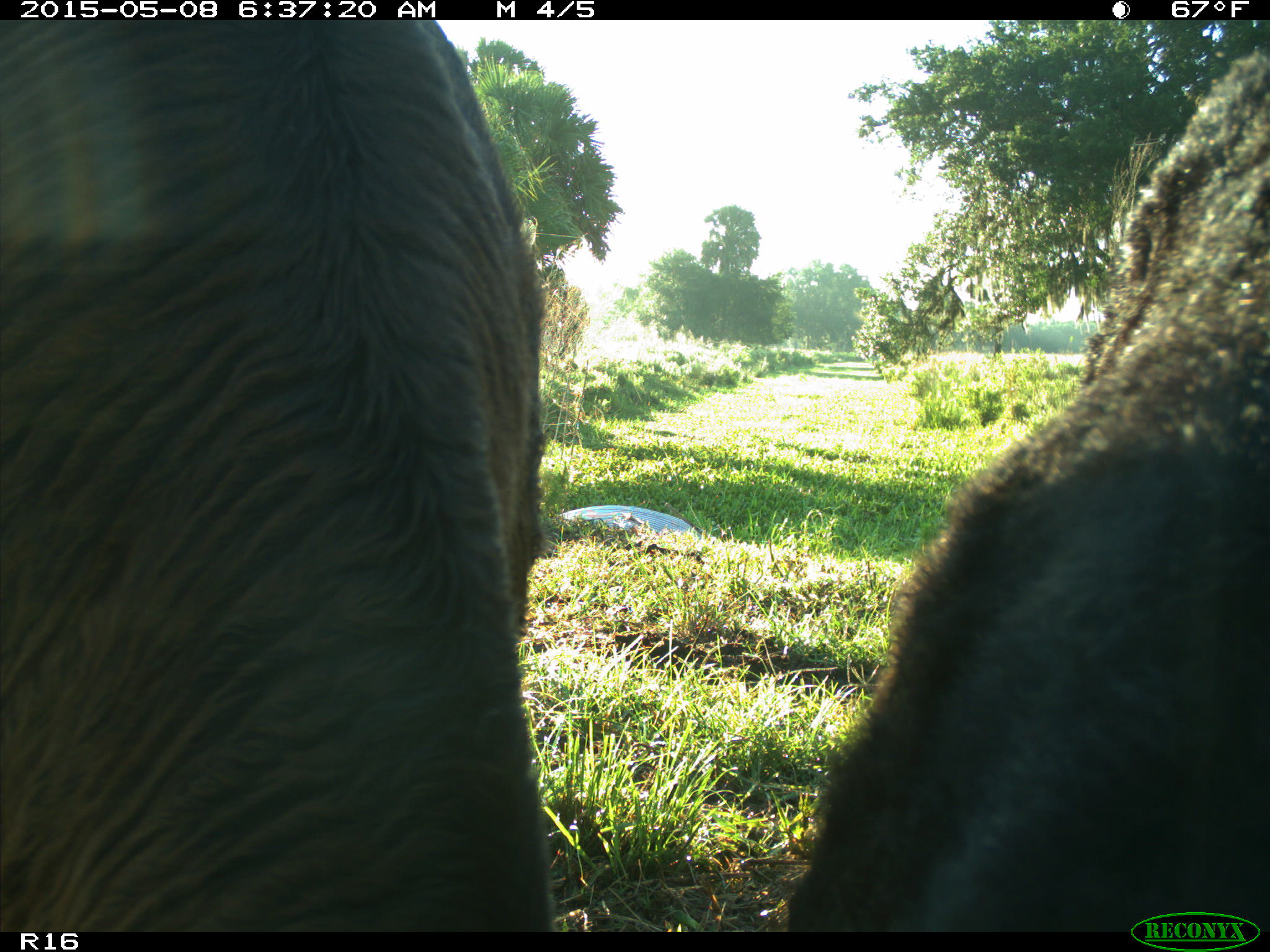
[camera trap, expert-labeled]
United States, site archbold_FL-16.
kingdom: Animalia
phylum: Chordata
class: Mammalia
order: Artiodactyla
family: Bovidae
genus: Bos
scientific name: Bos taurus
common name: domestic cow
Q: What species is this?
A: Bos taurus (domestic cow).